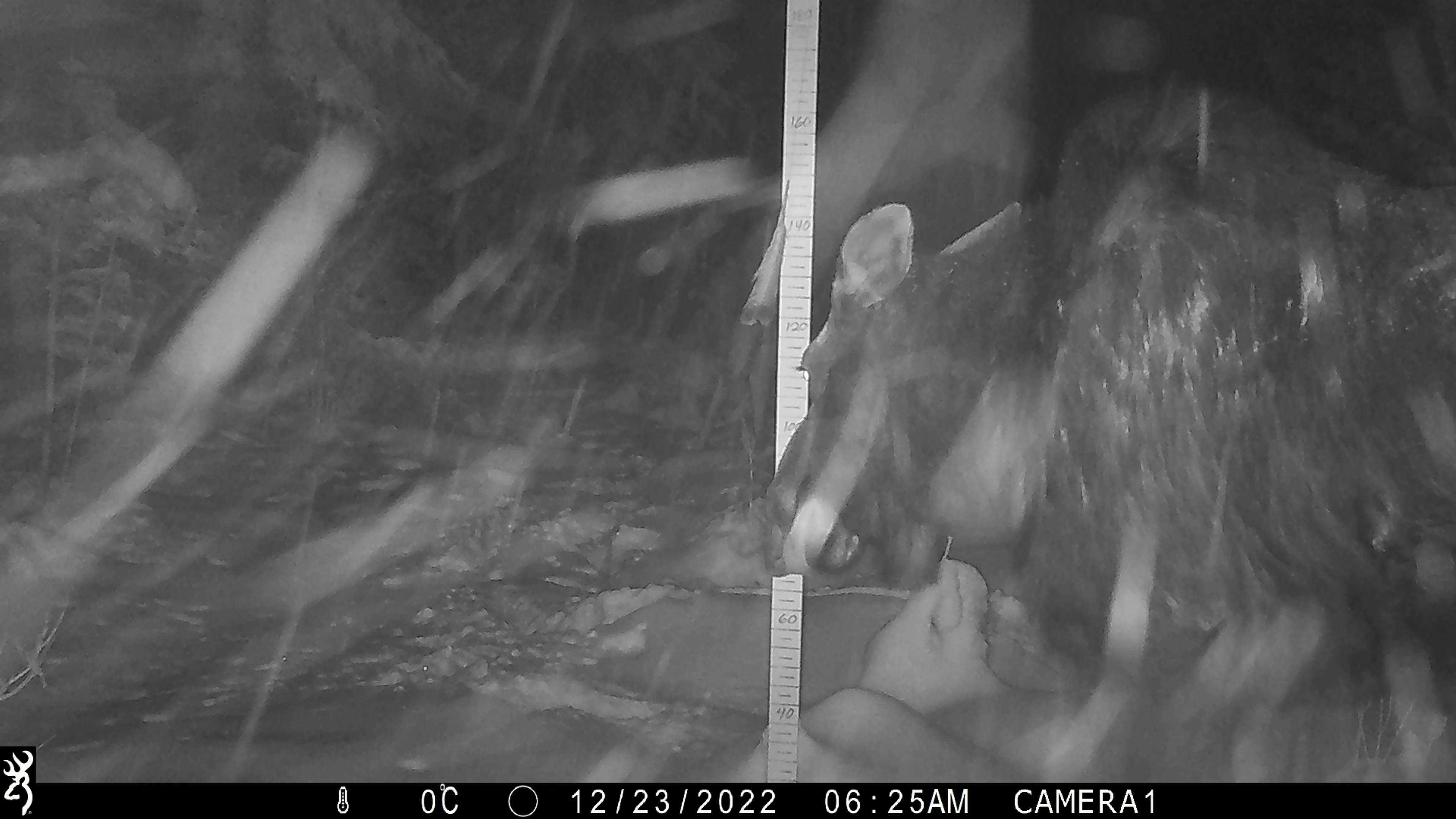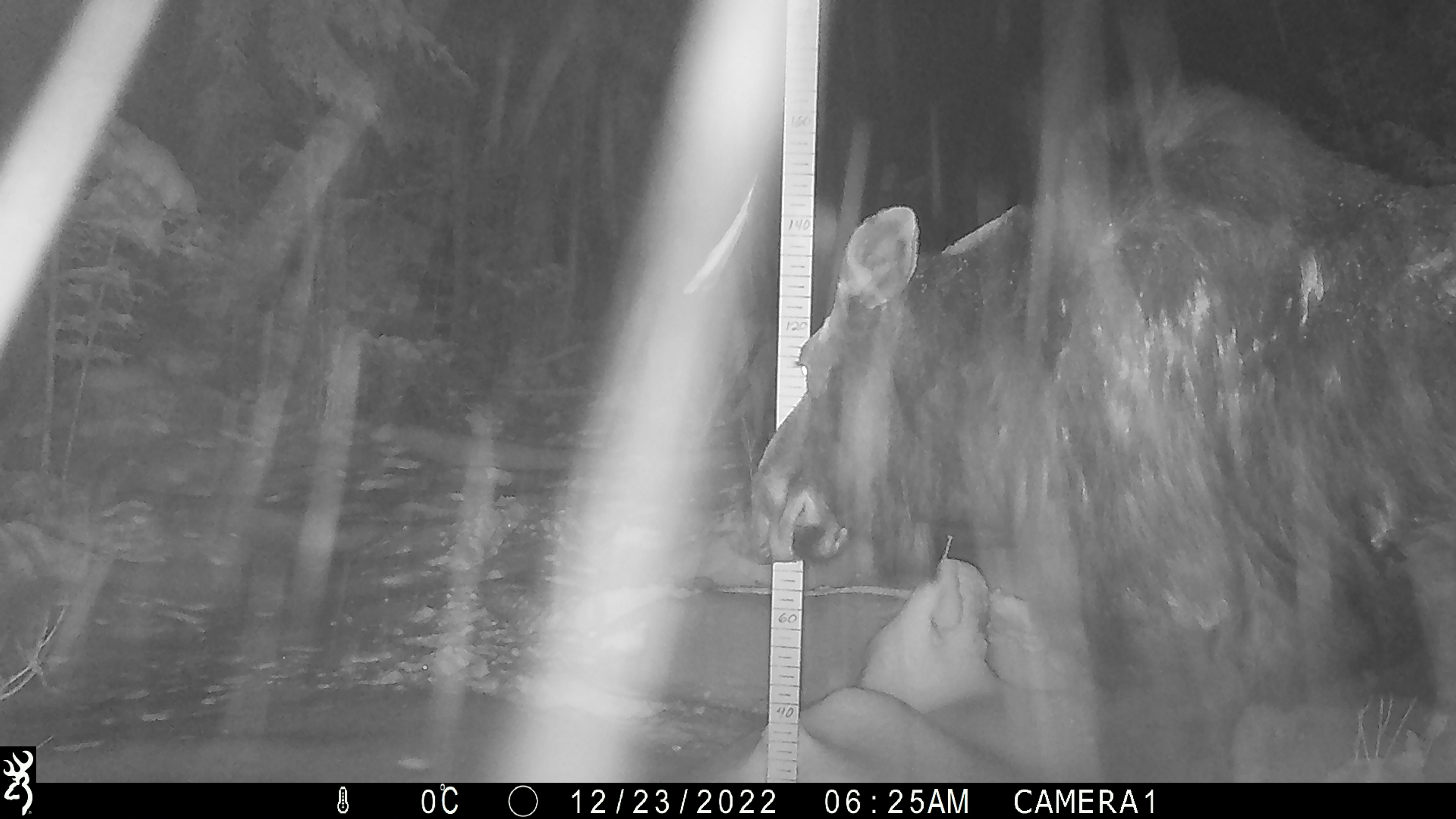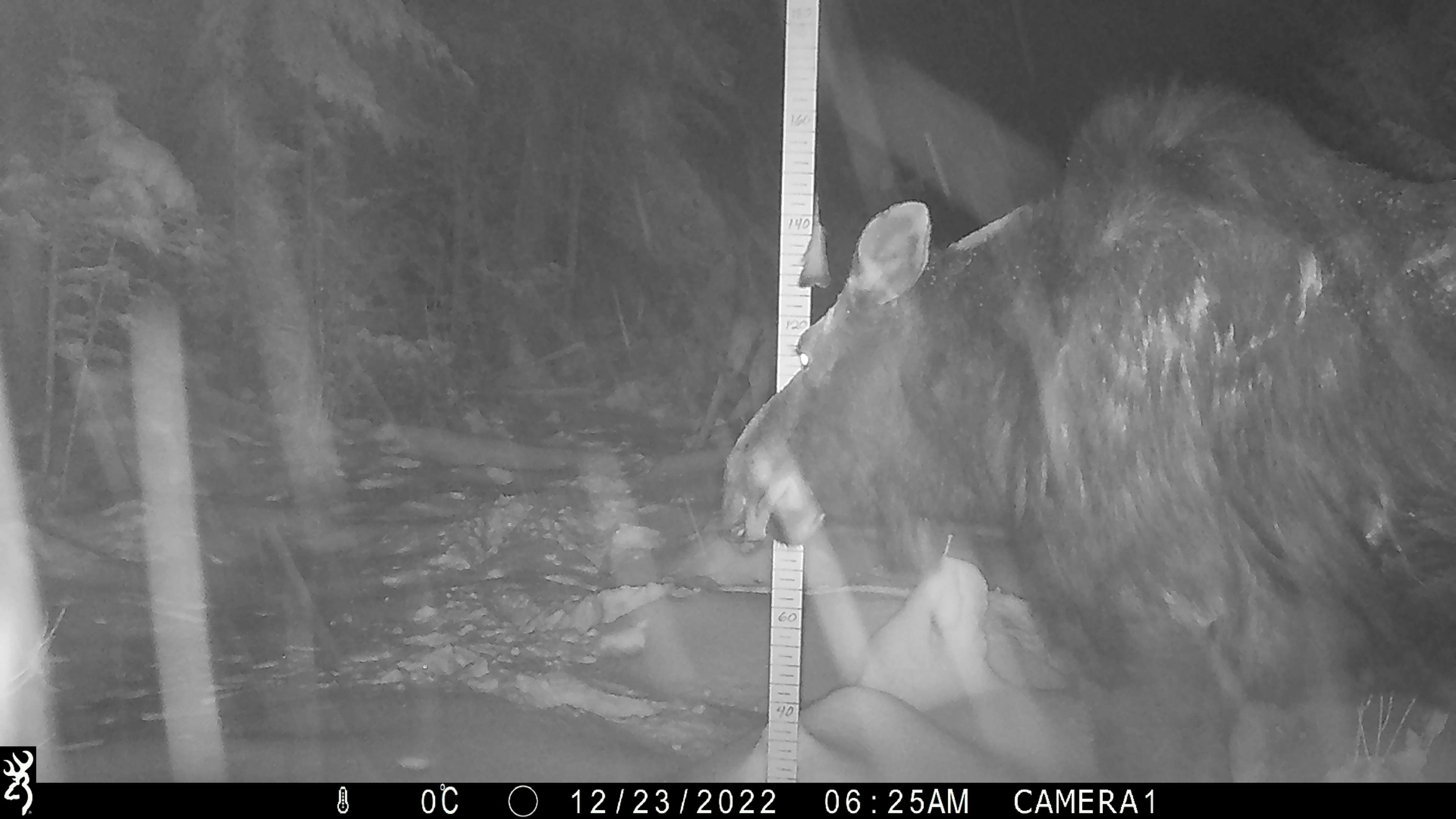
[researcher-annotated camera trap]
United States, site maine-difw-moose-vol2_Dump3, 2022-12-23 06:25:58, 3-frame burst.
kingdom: Animalia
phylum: Chordata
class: Mammalia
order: Artiodactyla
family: Cervidae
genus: Alces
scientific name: Alces alces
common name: moose